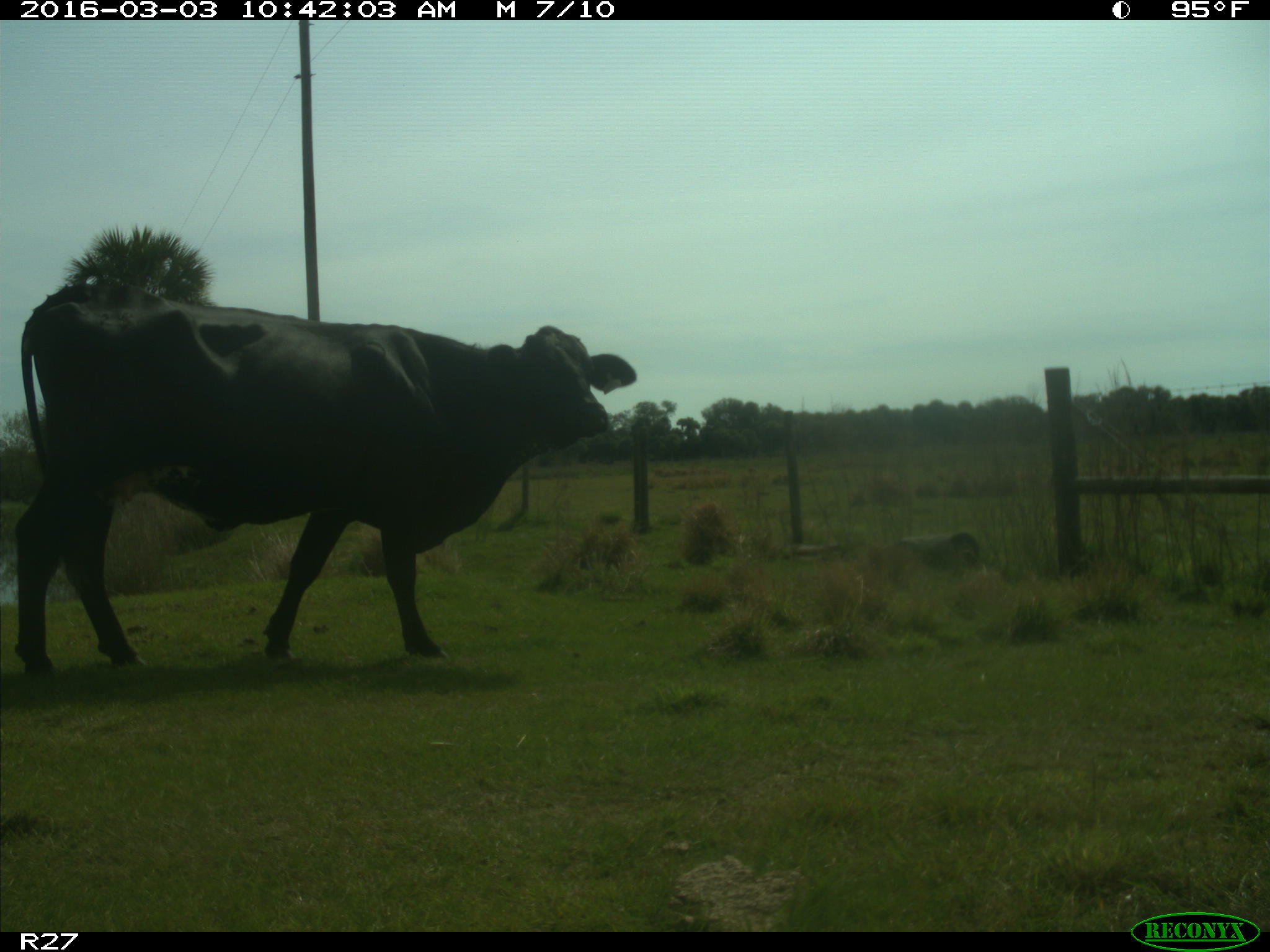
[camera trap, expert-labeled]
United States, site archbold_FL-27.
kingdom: Animalia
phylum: Chordata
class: Mammalia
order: Artiodactyla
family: Bovidae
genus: Bos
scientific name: Bos taurus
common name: domestic cow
Bos taurus (domestic cow).